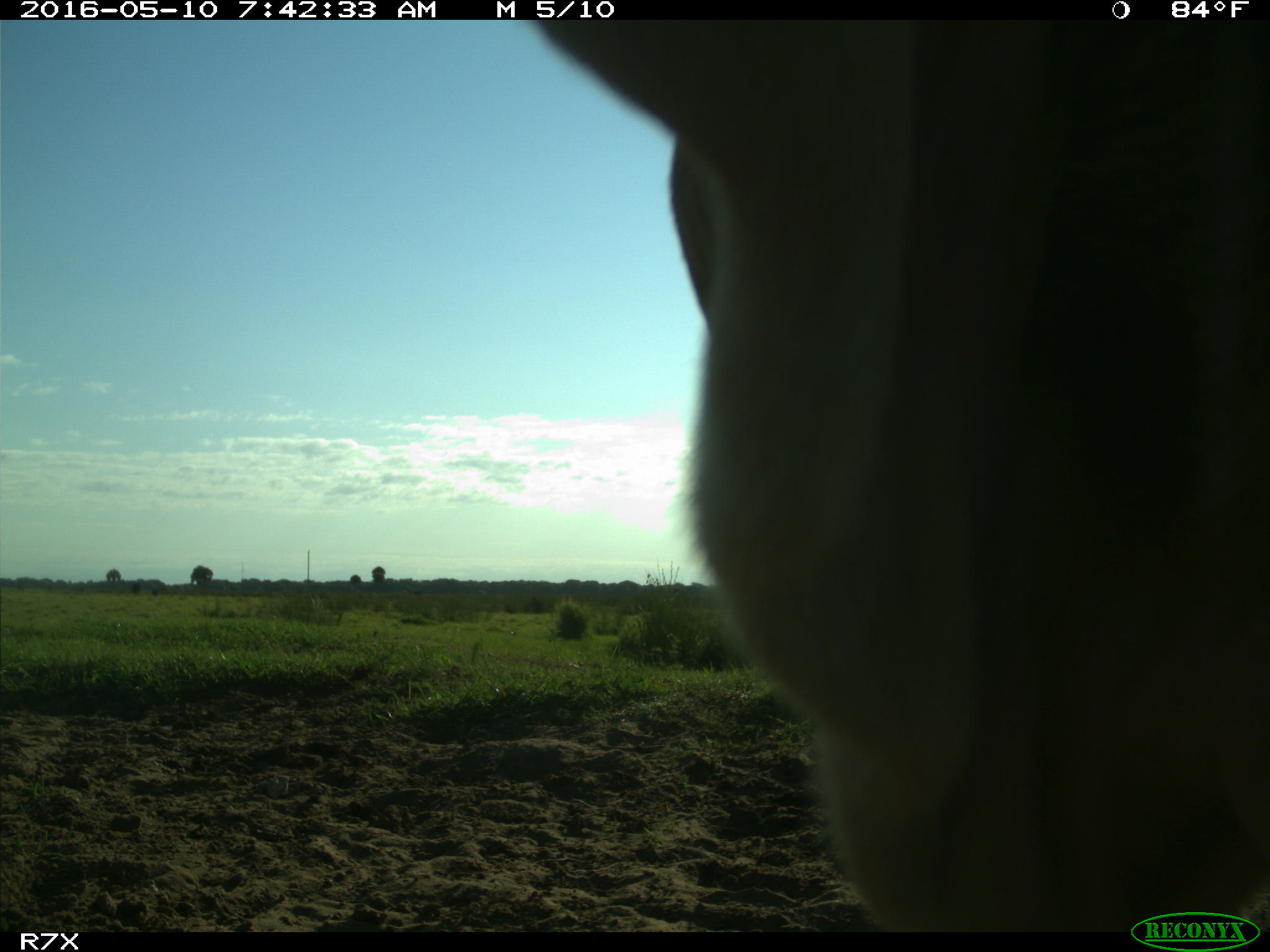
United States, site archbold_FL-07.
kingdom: Animalia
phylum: Chordata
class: Mammalia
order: Artiodactyla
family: Bovidae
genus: Bos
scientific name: Bos taurus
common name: domestic cow